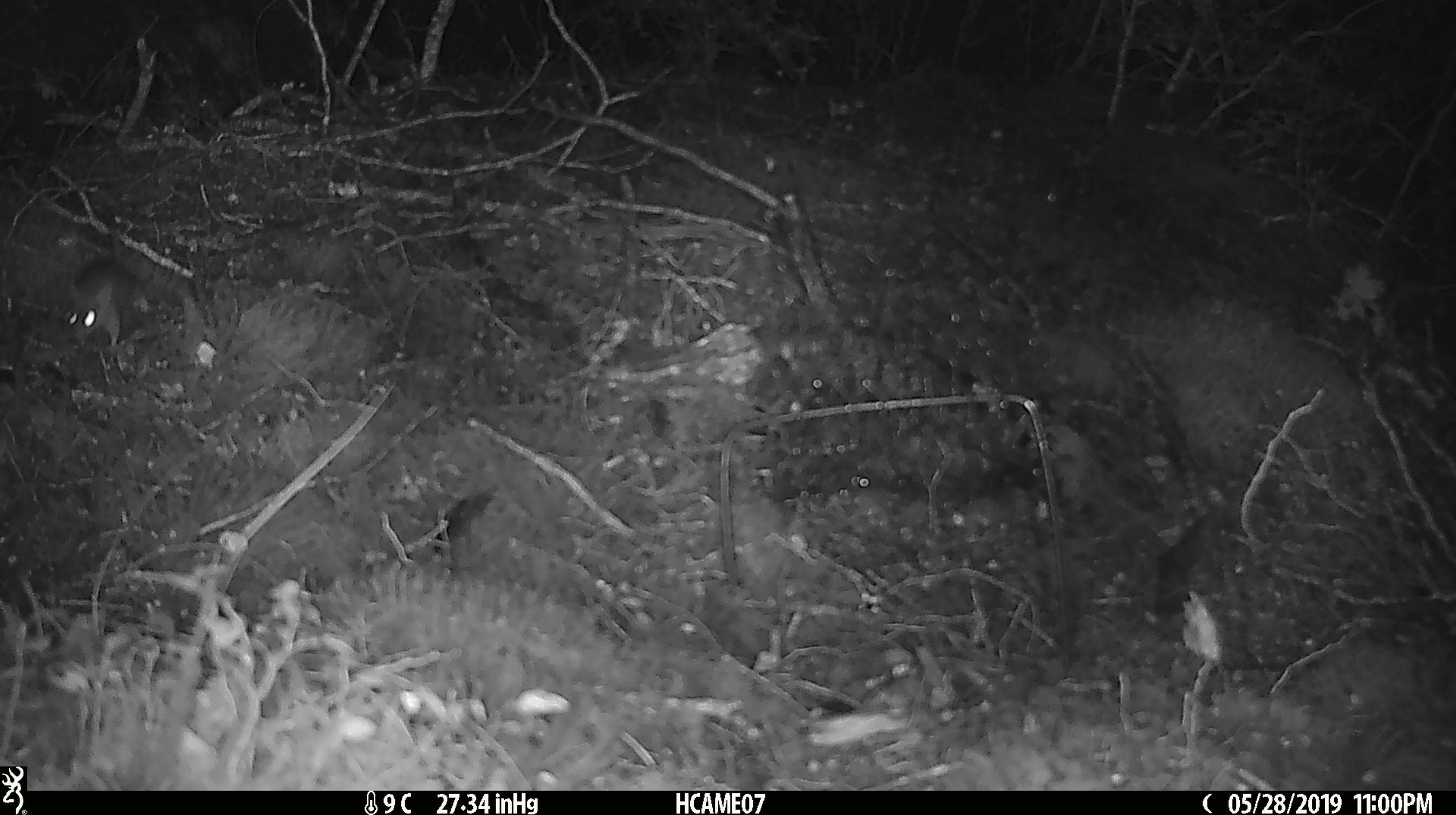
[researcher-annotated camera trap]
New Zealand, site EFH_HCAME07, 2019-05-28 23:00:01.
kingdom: Animalia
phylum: Chordata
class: Mammalia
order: Rodentia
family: Muridae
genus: Rattus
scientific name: Rattus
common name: rat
Rat (Rattus).